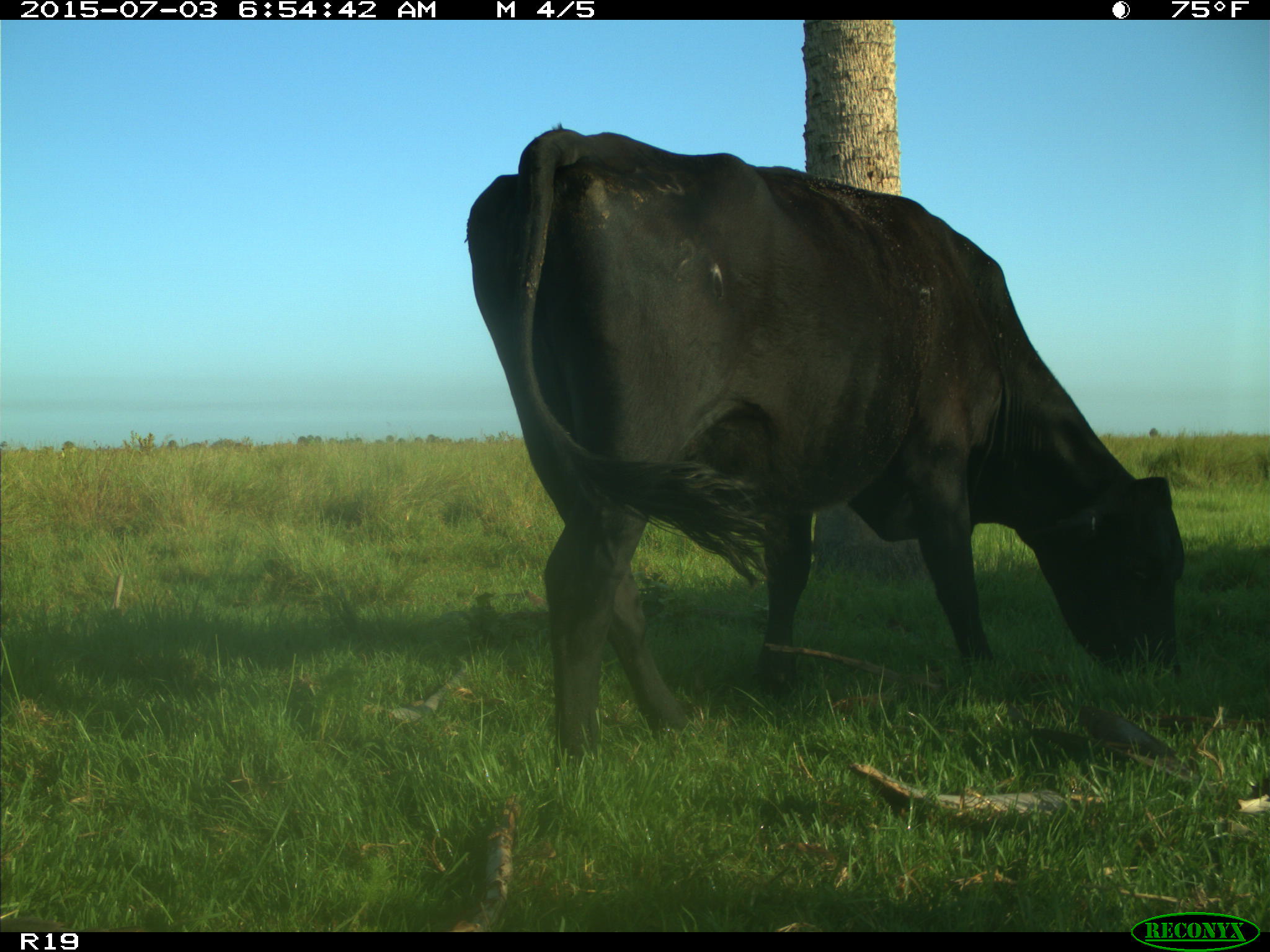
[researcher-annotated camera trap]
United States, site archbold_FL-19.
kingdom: Animalia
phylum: Chordata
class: Mammalia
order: Artiodactyla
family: Bovidae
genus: Bos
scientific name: Bos taurus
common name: domestic cow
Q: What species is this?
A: Bos taurus (domestic cow).